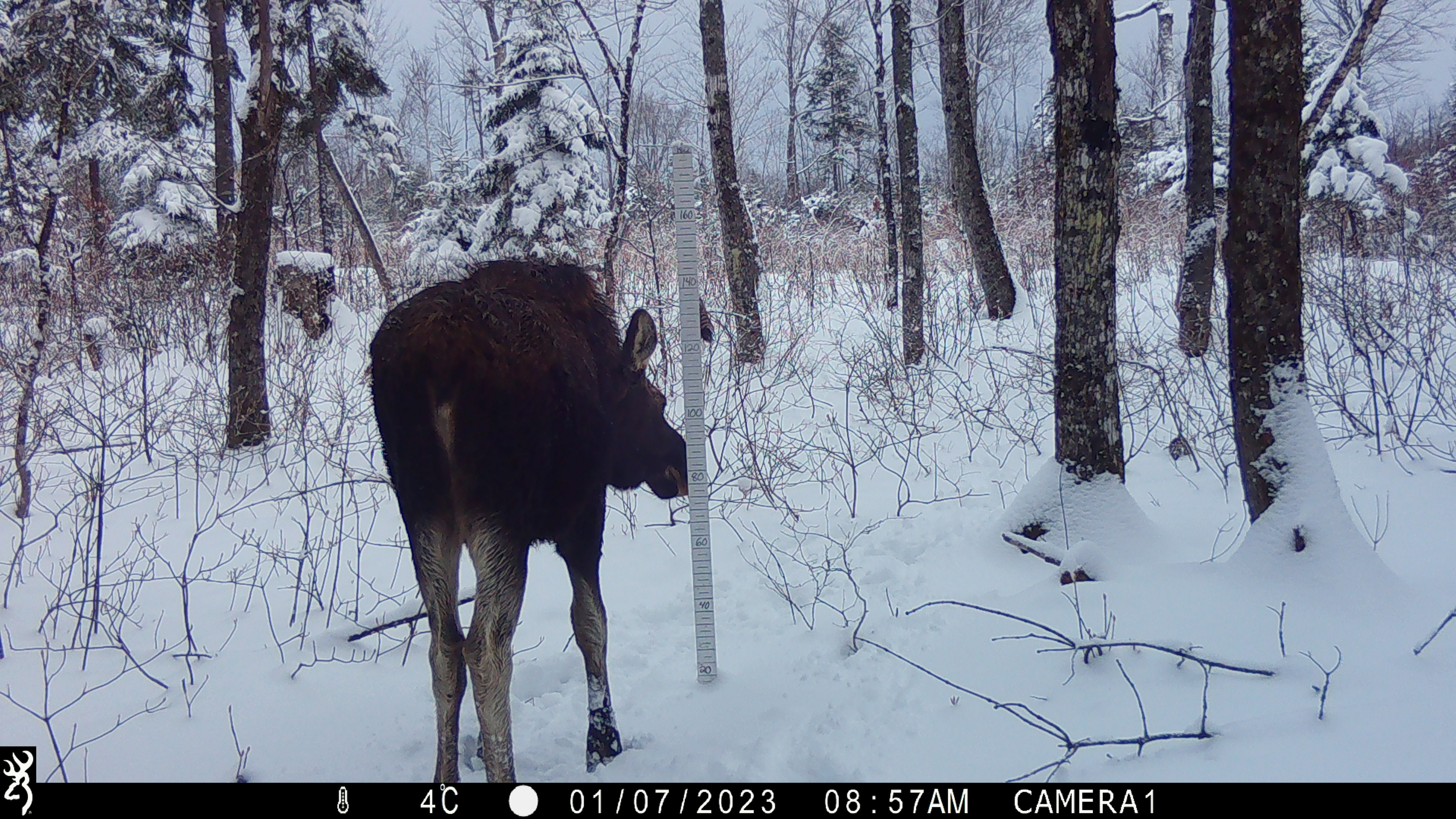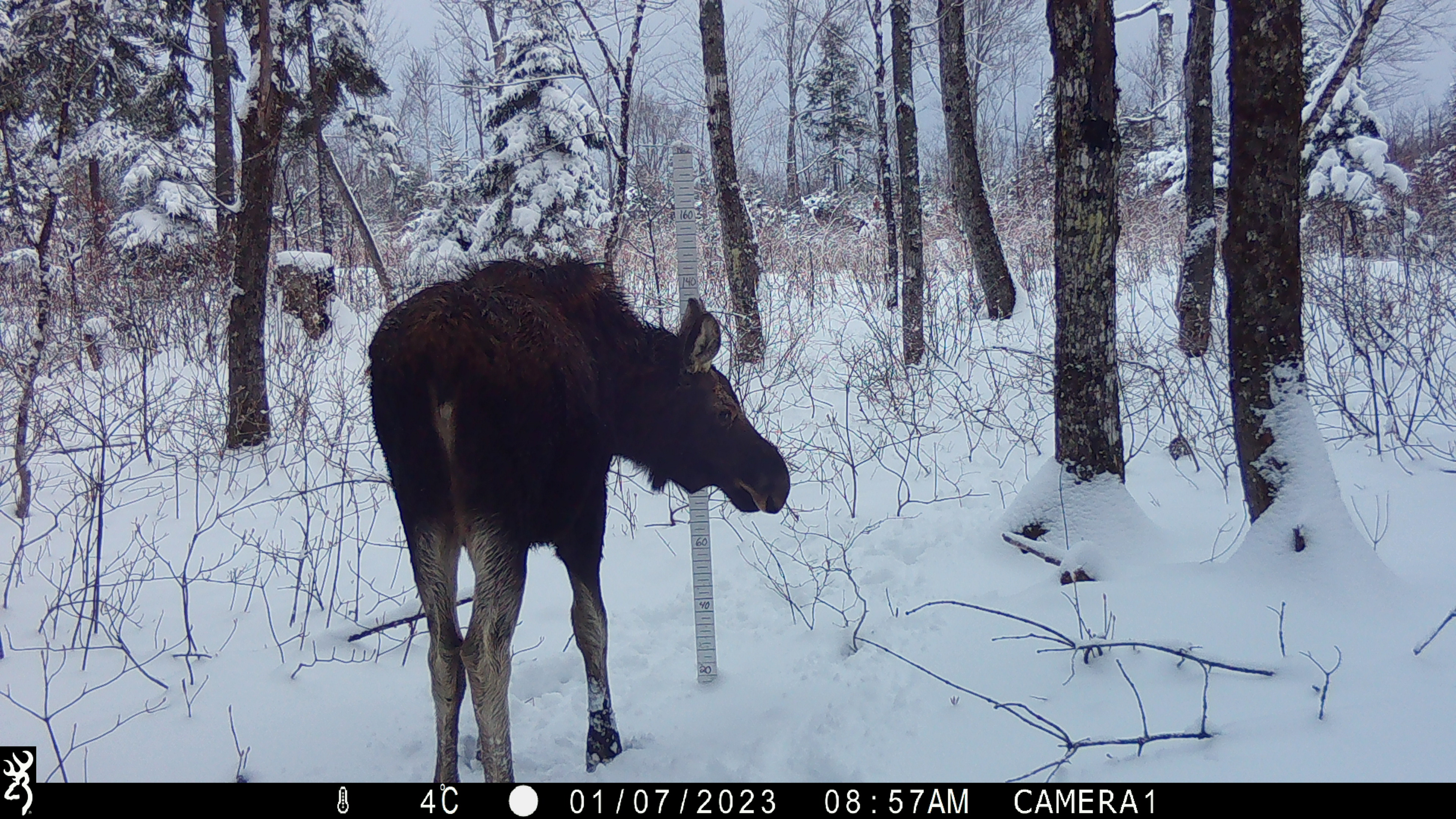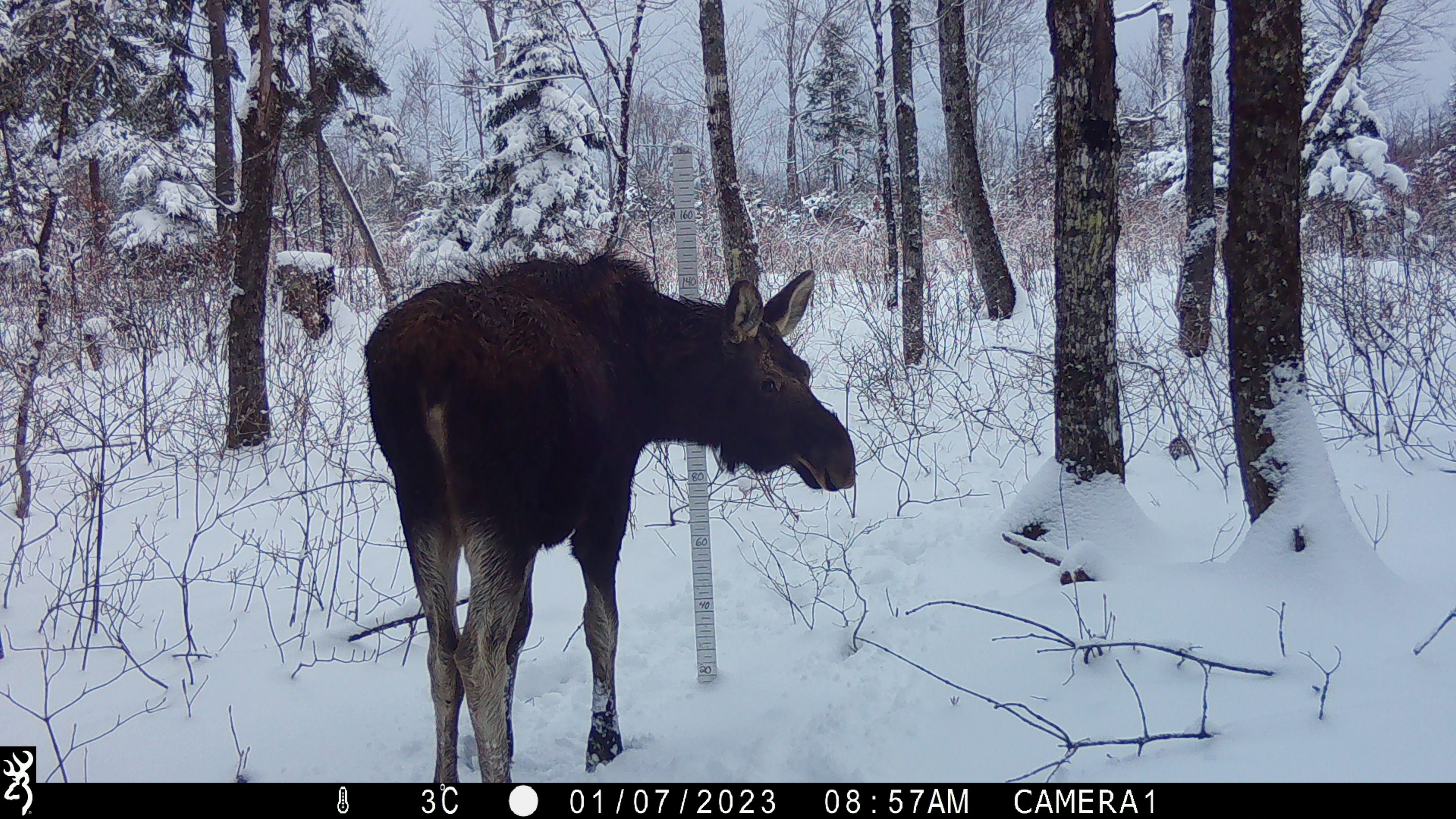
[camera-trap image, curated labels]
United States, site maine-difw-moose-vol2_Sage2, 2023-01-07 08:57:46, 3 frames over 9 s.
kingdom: Animalia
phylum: Chordata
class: Mammalia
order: Artiodactyla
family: Cervidae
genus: Alces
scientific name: Alces alces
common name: moose